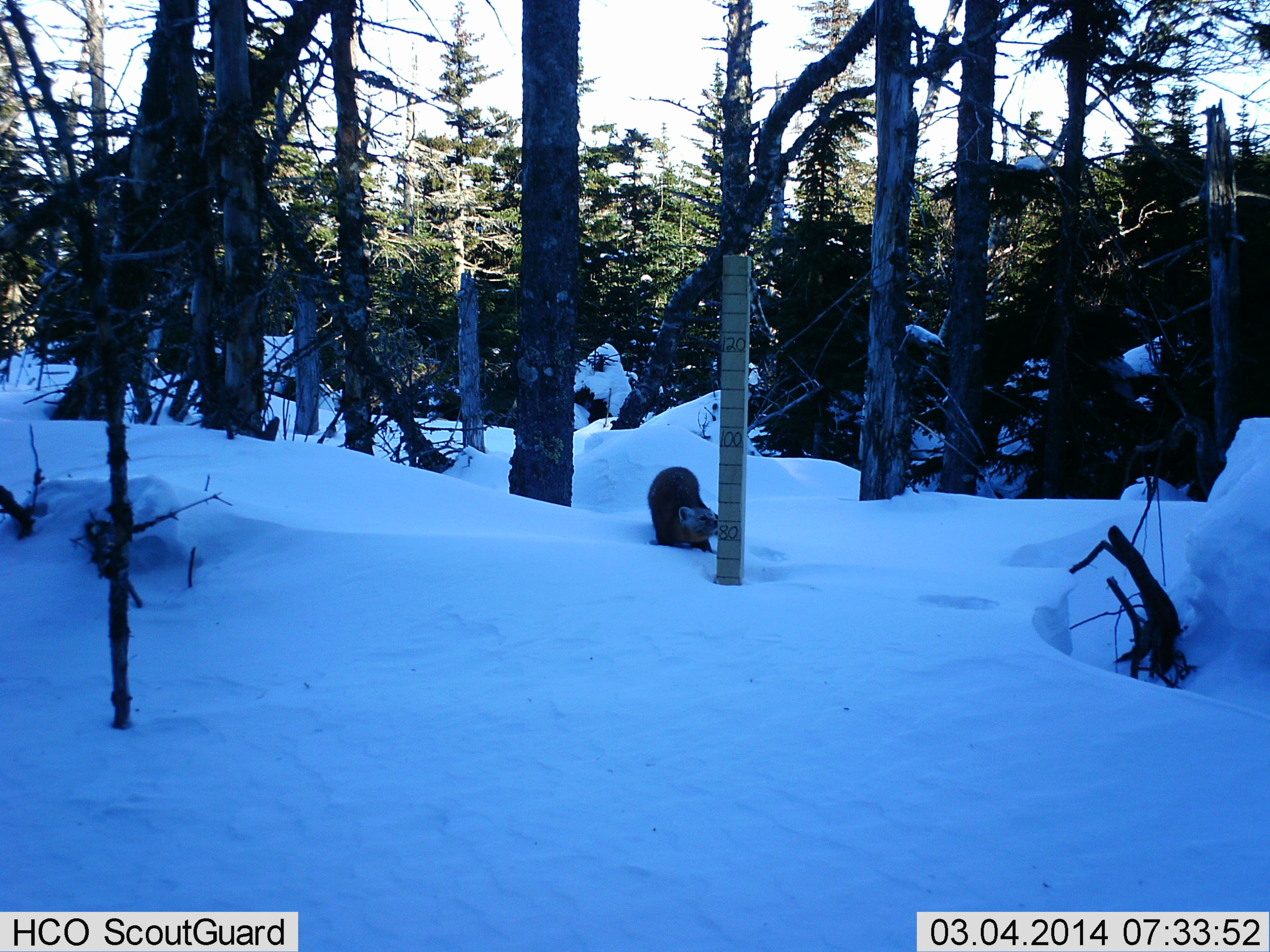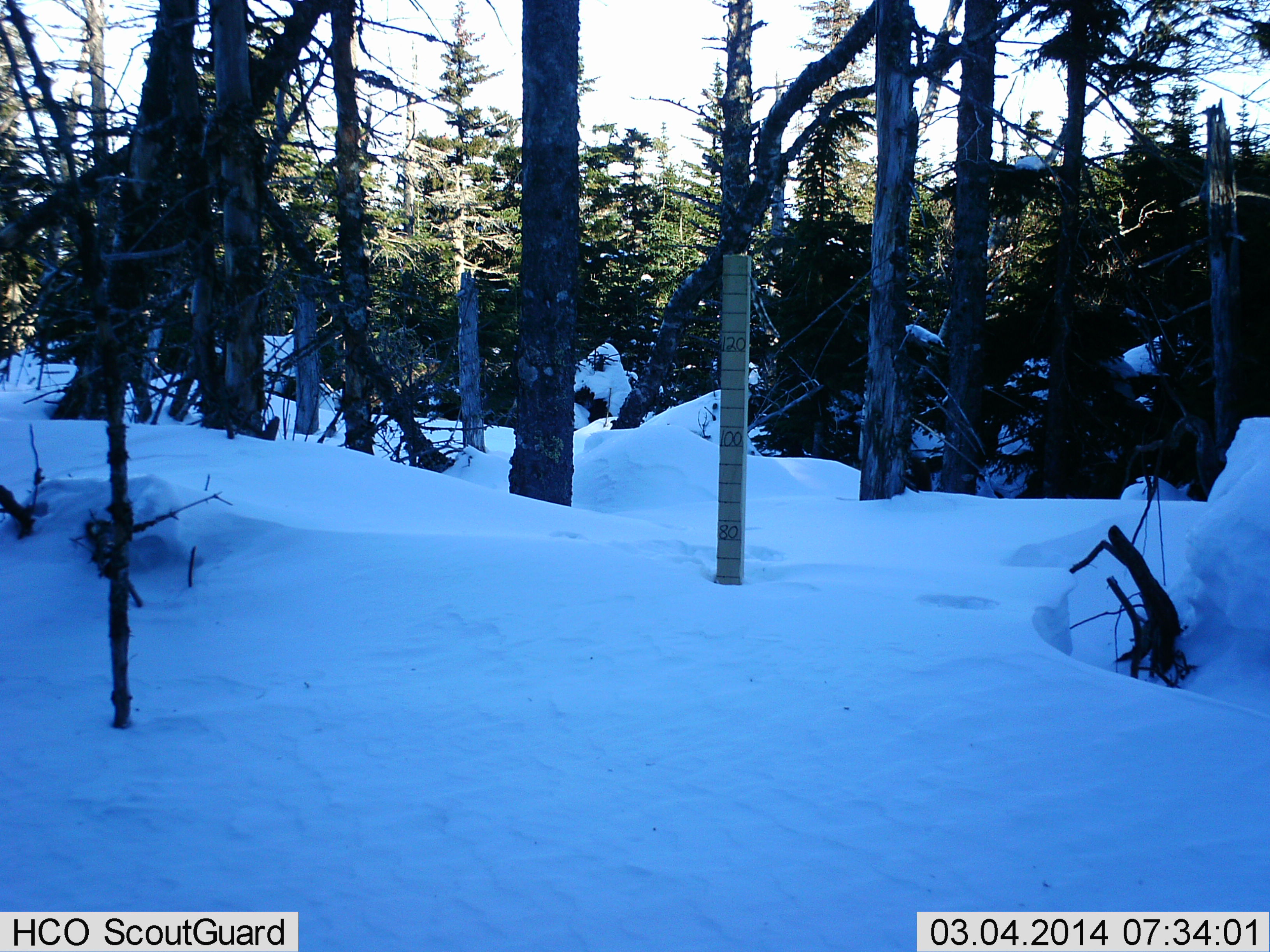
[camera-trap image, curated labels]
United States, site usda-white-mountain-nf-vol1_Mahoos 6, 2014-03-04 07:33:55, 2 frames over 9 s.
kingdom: Animalia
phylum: Chordata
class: Mammalia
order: Carnivora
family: Mustelidae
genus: Martes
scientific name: Martes americana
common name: american marten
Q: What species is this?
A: American marten (Martes americana).